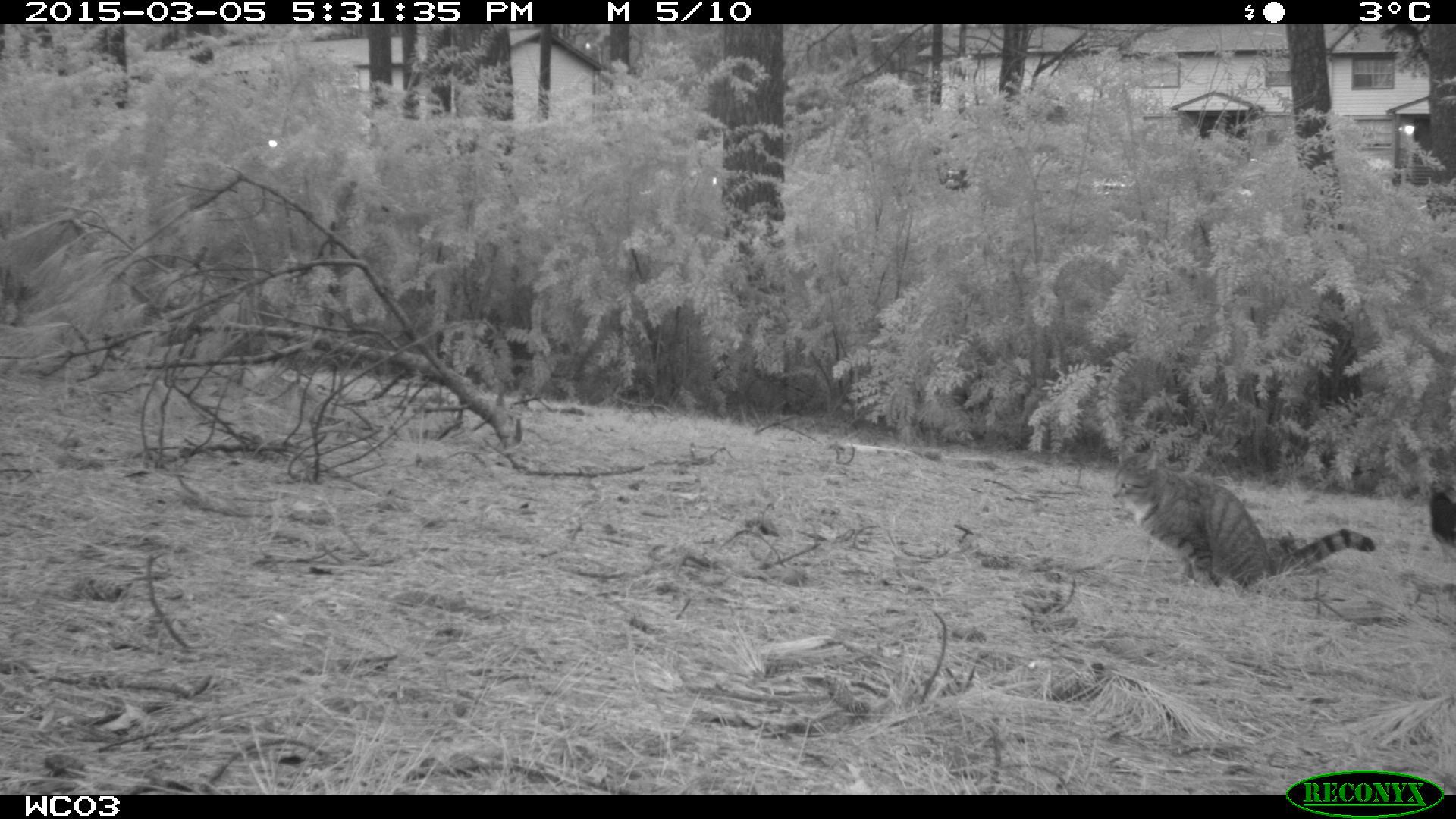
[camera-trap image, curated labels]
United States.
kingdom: Animalia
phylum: Chordata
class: Mammalia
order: Carnivora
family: Felidae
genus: Felis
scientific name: Felis catus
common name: domestic cat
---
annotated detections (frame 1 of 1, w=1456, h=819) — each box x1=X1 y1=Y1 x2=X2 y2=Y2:
Domestic Cat: x1=1105 y1=450 x2=1385 y2=605